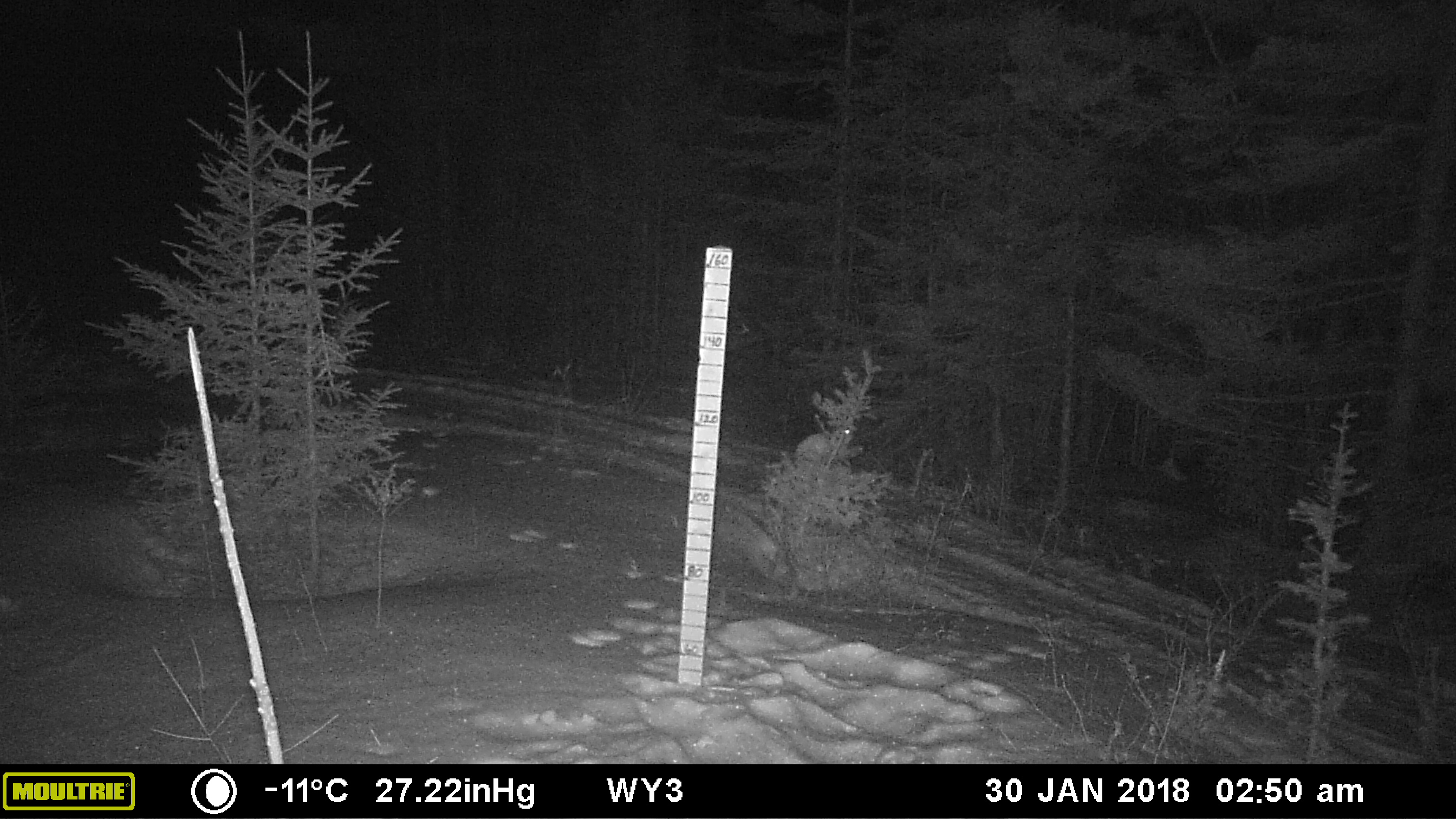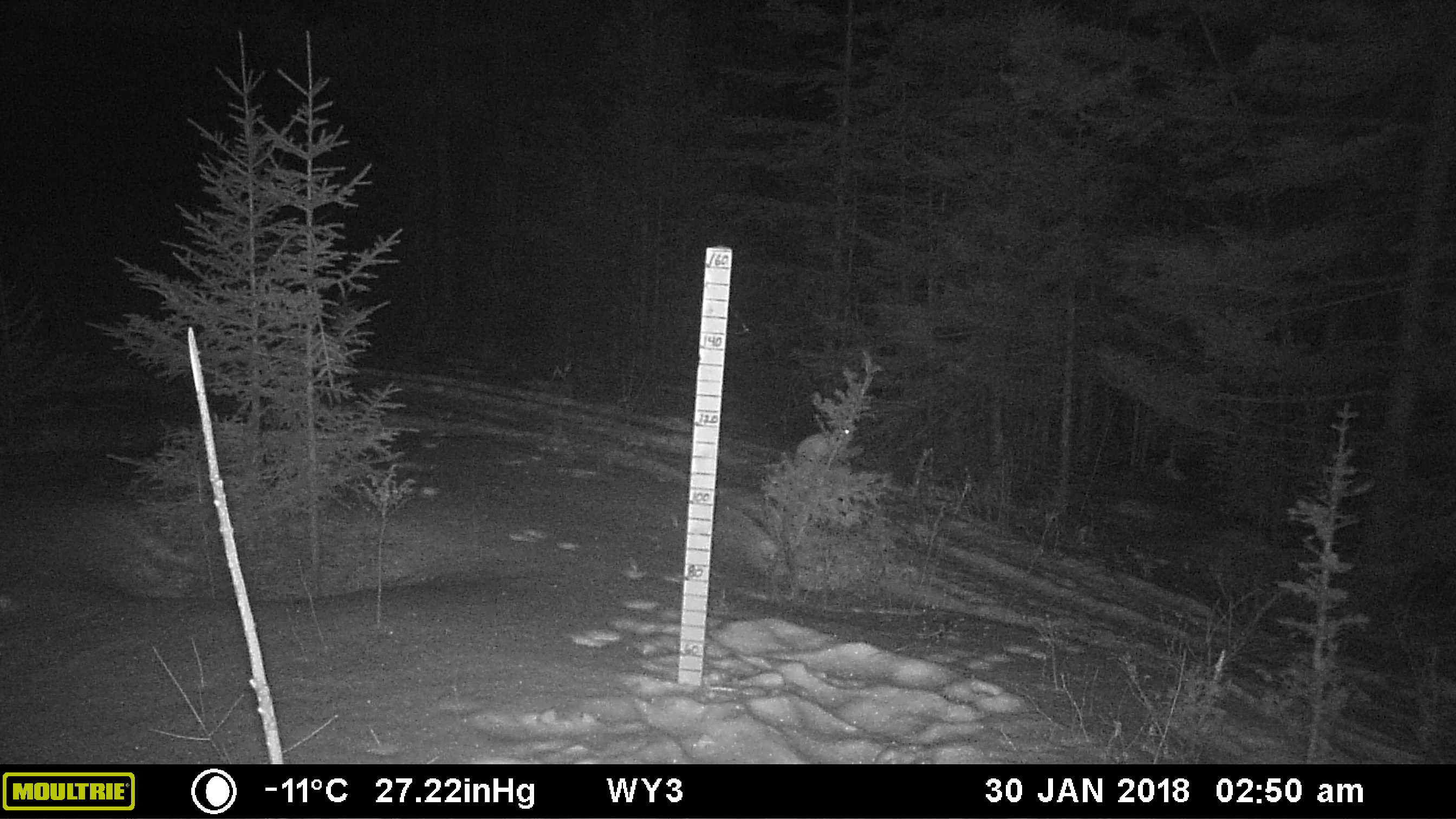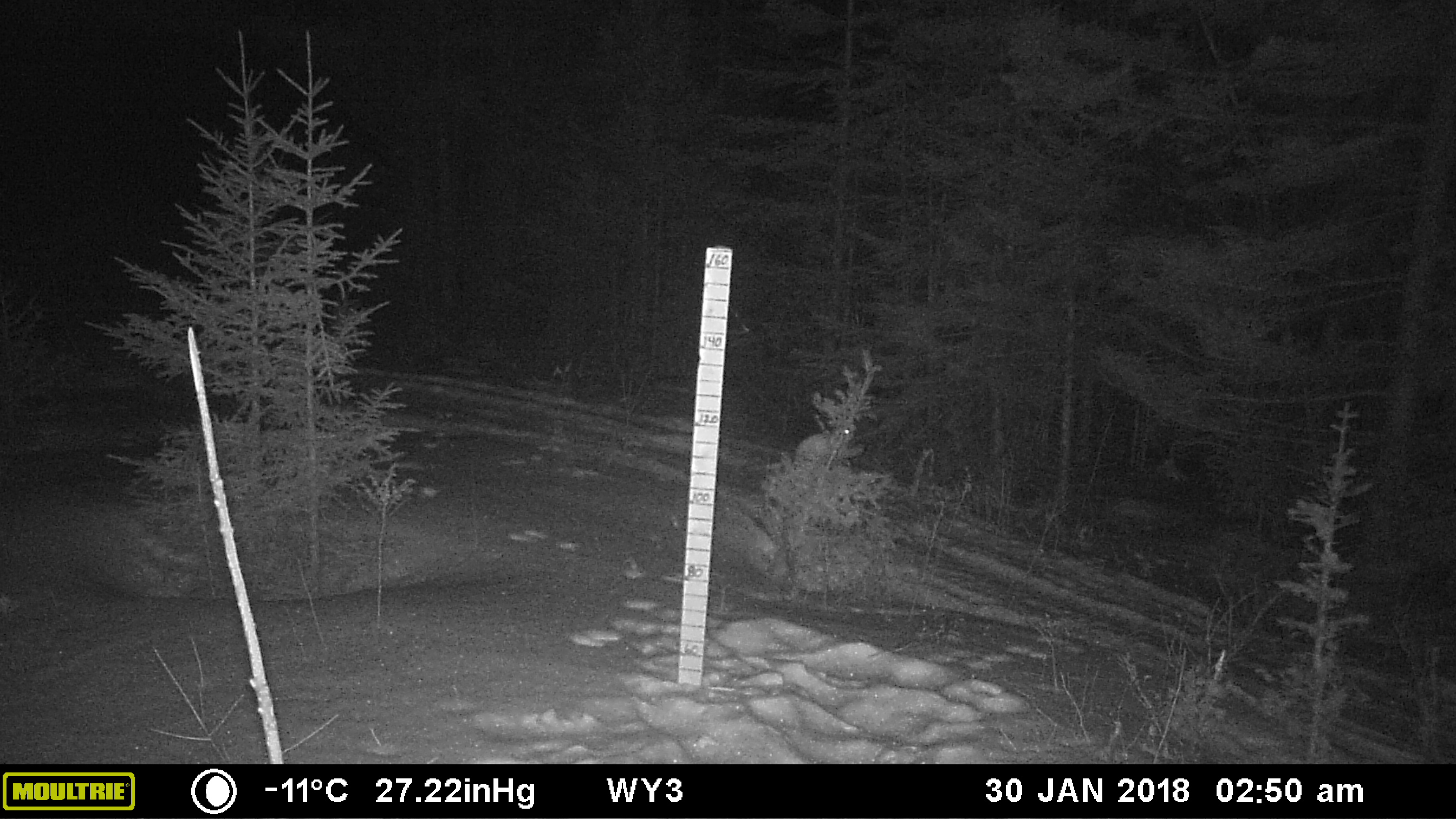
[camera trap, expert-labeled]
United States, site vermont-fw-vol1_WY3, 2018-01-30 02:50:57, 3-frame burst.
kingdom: Animalia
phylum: Chordata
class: Mammalia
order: Lagomorpha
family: Leporidae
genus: Lepus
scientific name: Lepus americanus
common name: snowshoe hare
Snowshoe hare (Lepus americanus).